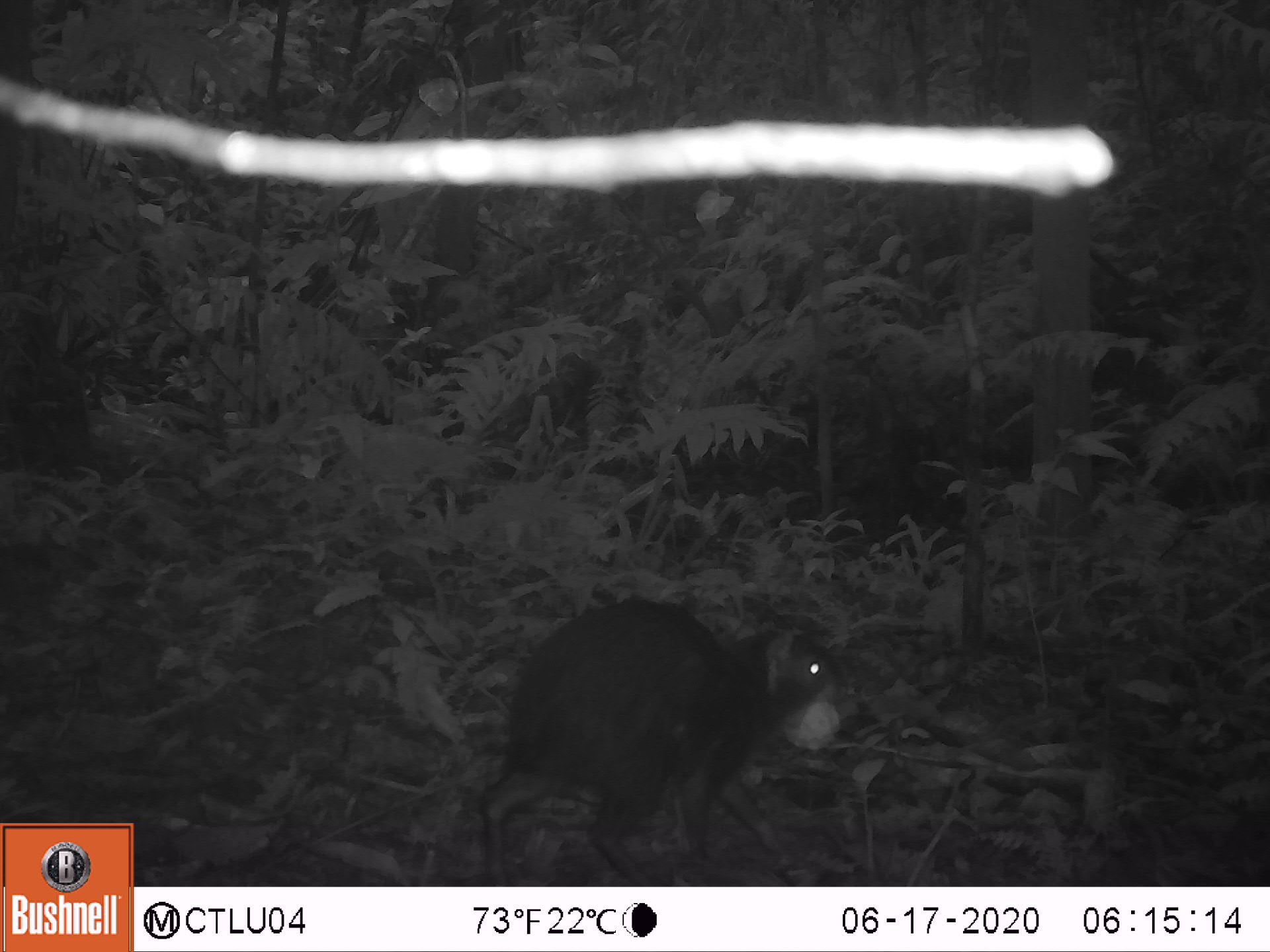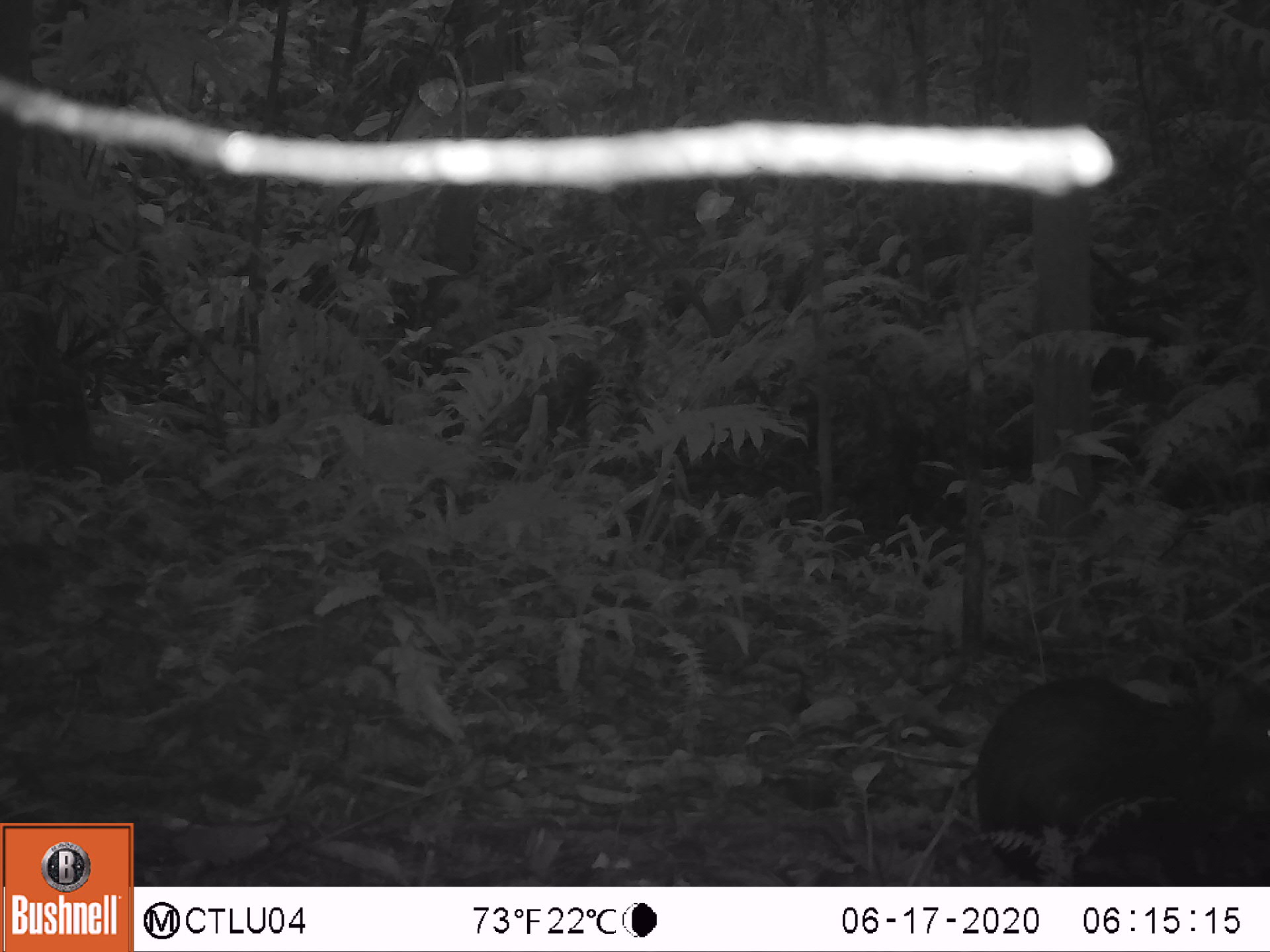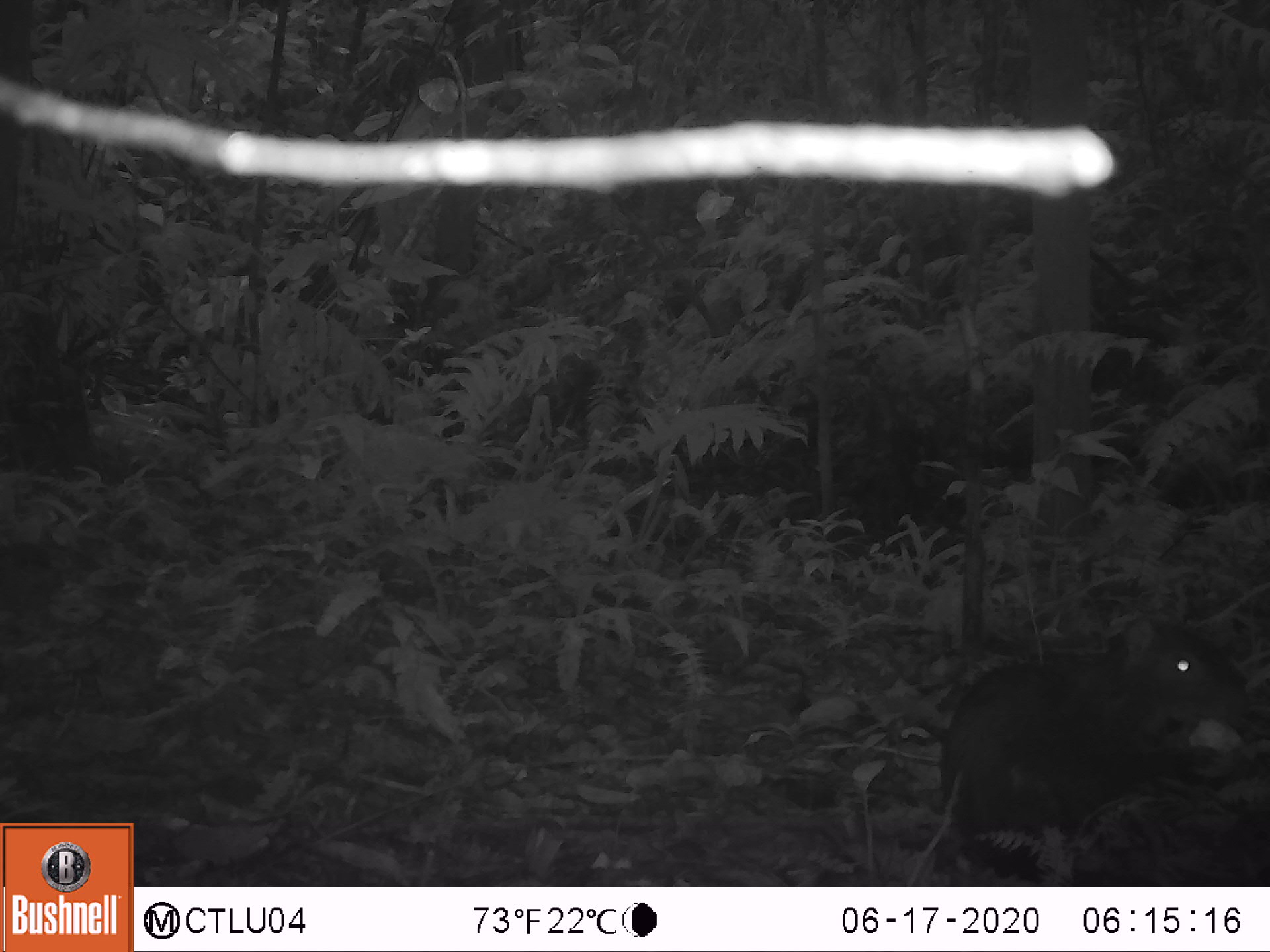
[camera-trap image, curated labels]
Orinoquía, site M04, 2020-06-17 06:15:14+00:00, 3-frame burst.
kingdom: Animalia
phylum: Chordata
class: Mammalia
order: Rodentia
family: Dasyproctidae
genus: Dasyprocta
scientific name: Dasyprocta fuliginosa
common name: black agouti